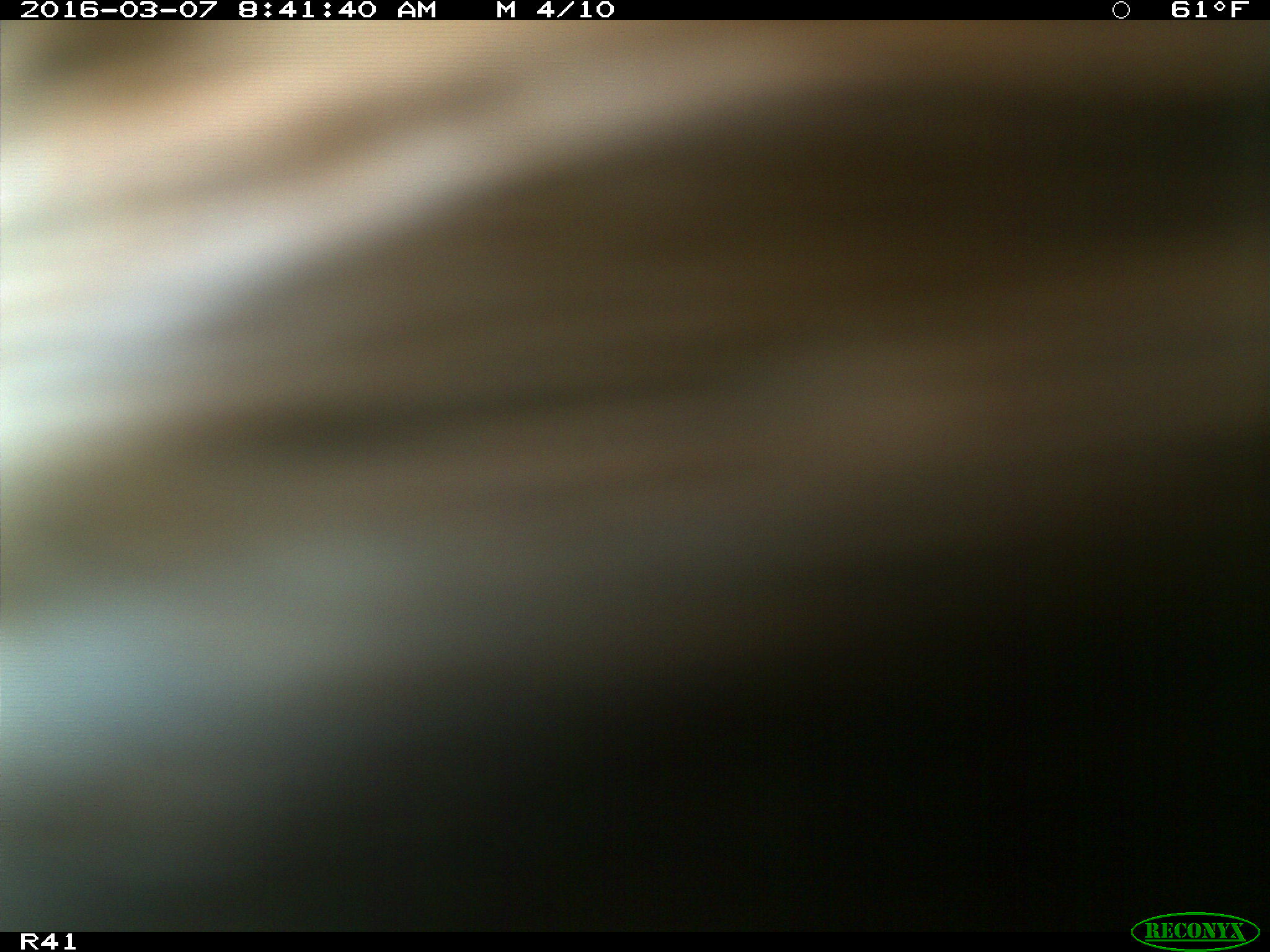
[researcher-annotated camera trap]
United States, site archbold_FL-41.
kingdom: Animalia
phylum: Chordata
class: Mammalia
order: Artiodactyla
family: Bovidae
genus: Bos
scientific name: Bos taurus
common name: domestic cow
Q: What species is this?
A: Bos taurus (domestic cow).